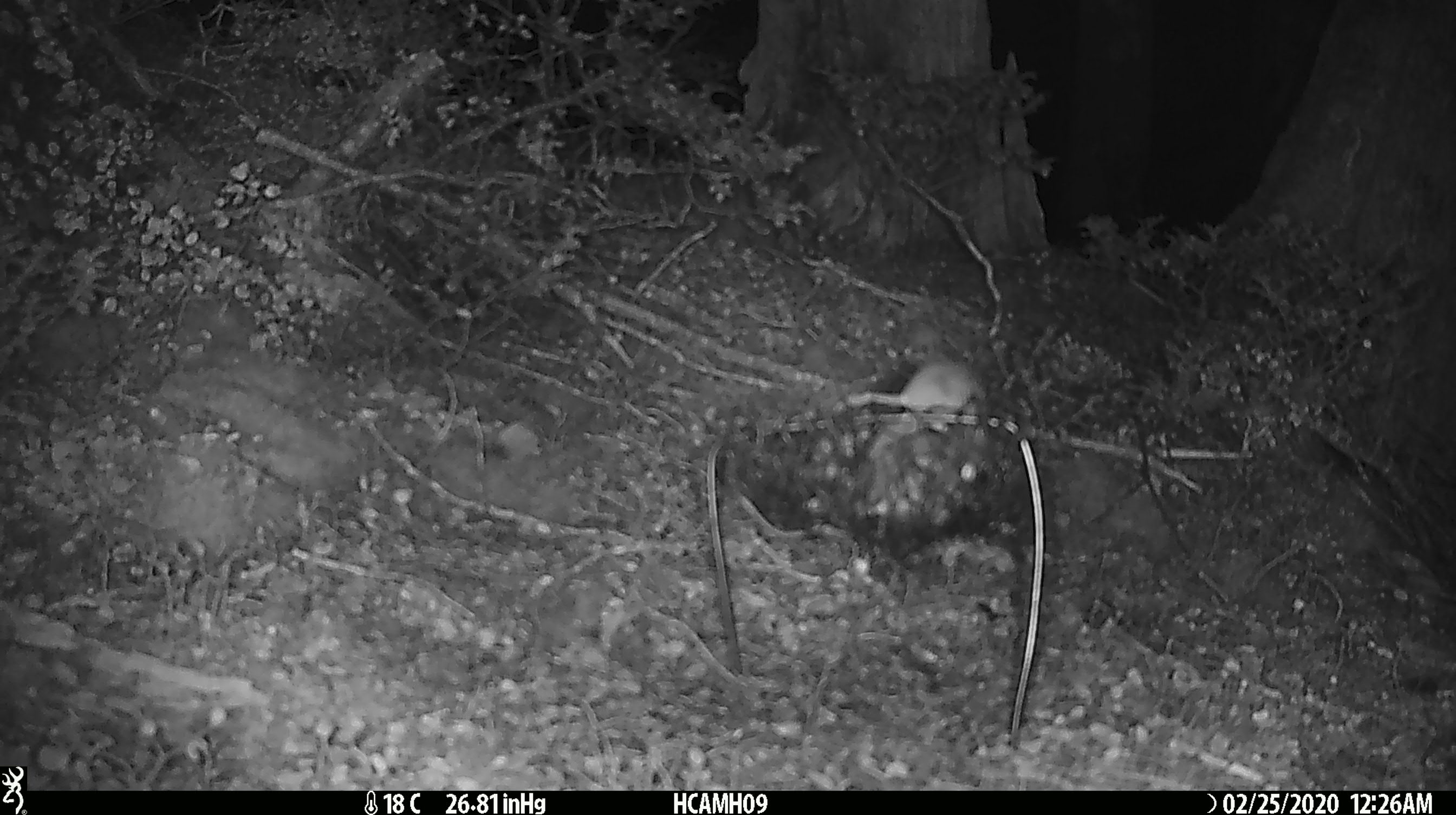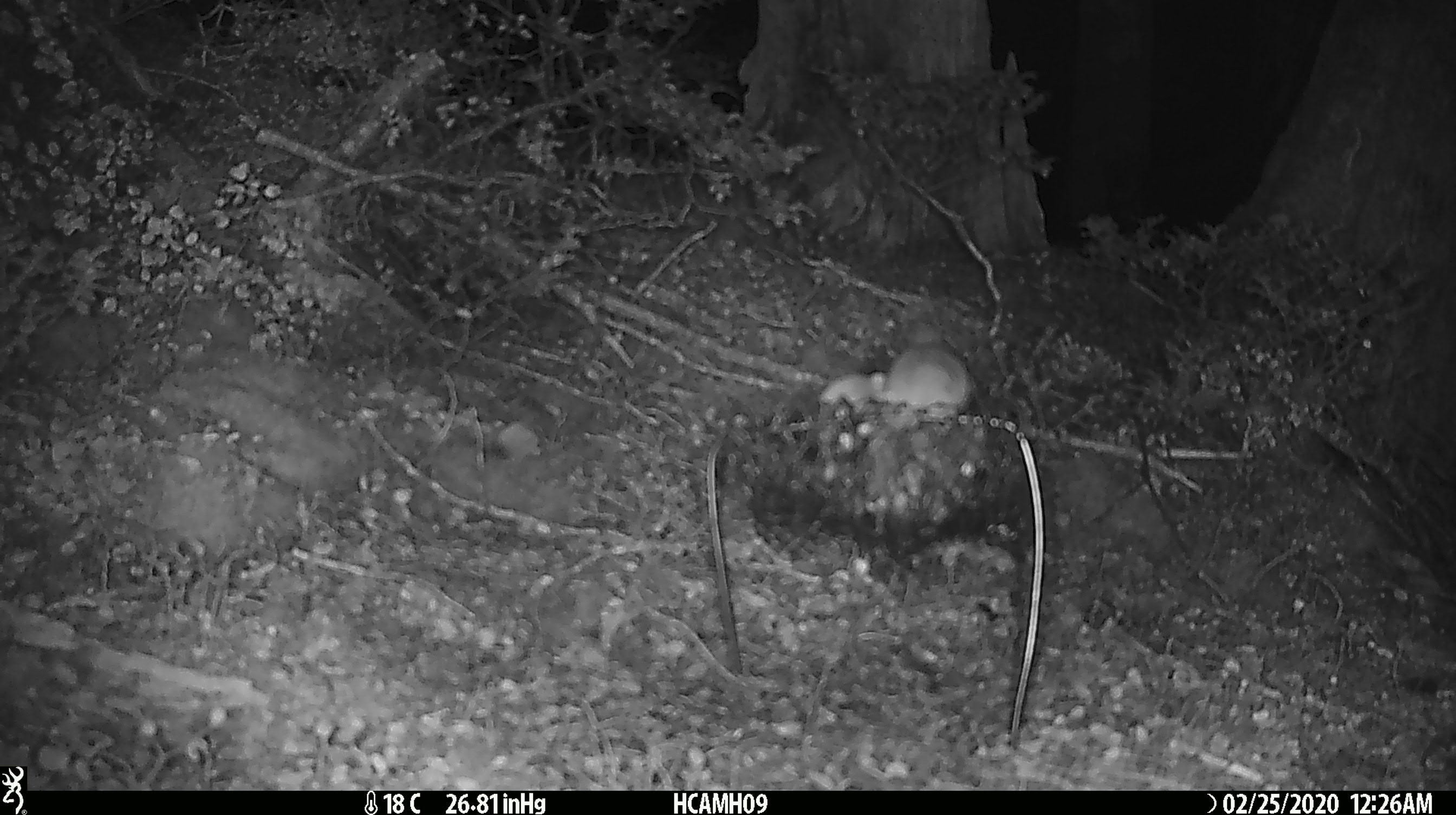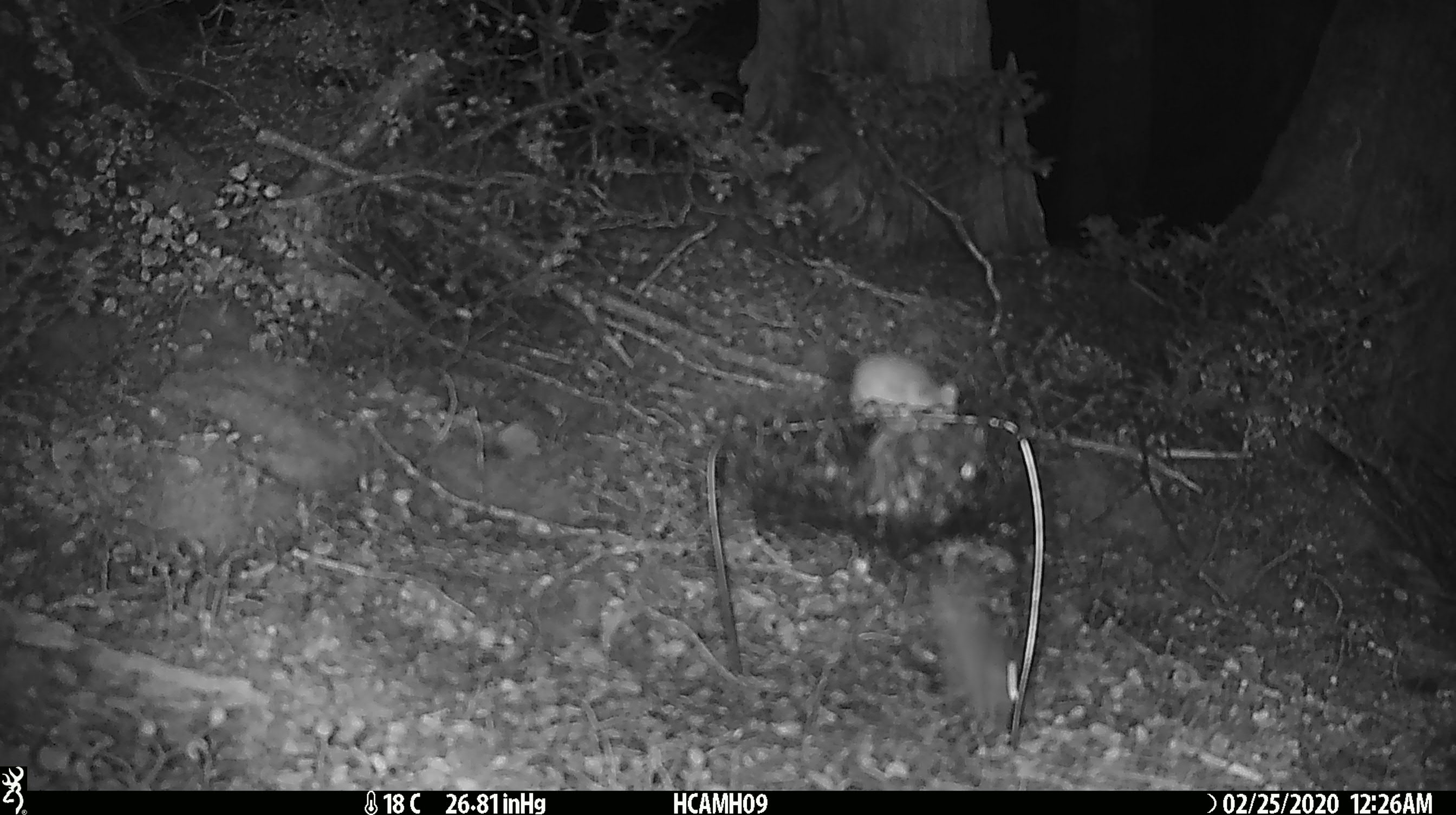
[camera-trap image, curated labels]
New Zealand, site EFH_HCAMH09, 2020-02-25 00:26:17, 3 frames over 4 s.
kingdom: Animalia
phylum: Chordata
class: Mammalia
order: Rodentia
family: Muridae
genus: Mus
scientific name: Mus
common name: mouse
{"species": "mouse (Mus)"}